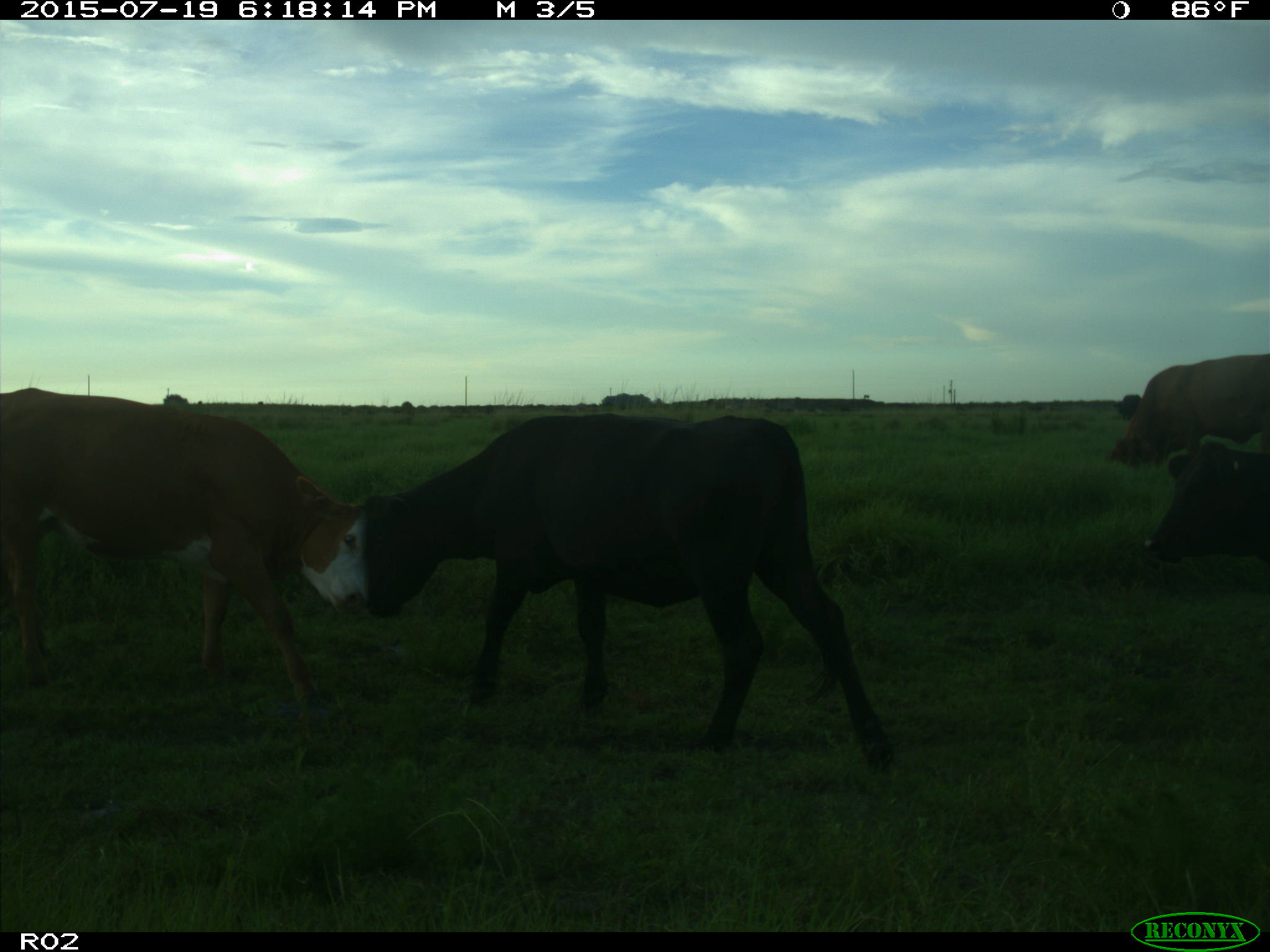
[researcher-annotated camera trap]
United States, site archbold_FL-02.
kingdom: Animalia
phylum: Chordata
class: Mammalia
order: Artiodactyla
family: Bovidae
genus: Bos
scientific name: Bos taurus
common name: domestic cow